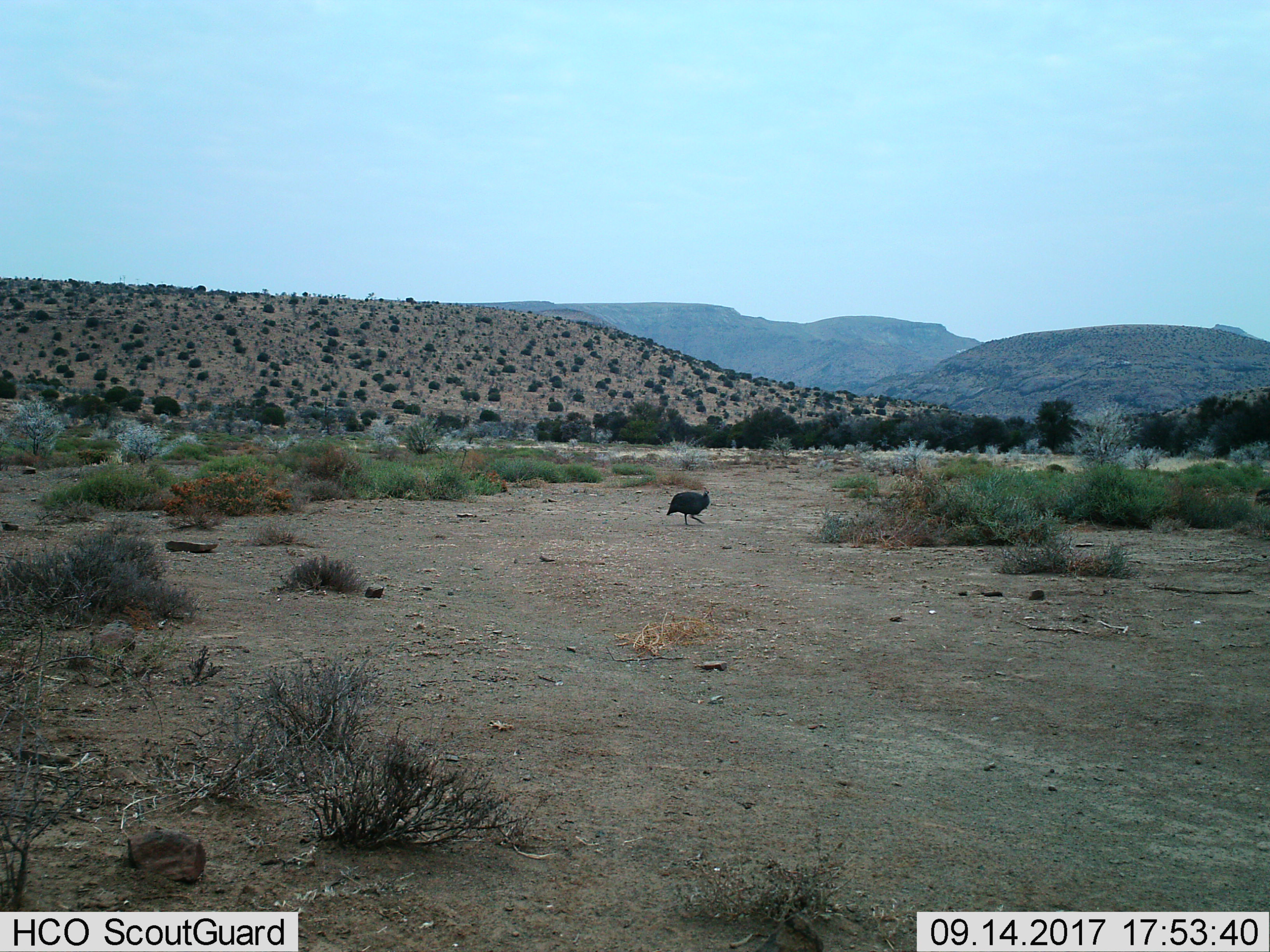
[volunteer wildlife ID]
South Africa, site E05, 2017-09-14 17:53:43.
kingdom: Animalia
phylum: Chordata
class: Aves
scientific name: Aves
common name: bird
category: birdother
Birdother (bird) (Aves), count 1. Behavior (volunteer vote fractions): standing 20%, resting 0%, moving 80%, interacting 0%. Young present (vote fraction): 0%. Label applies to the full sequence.